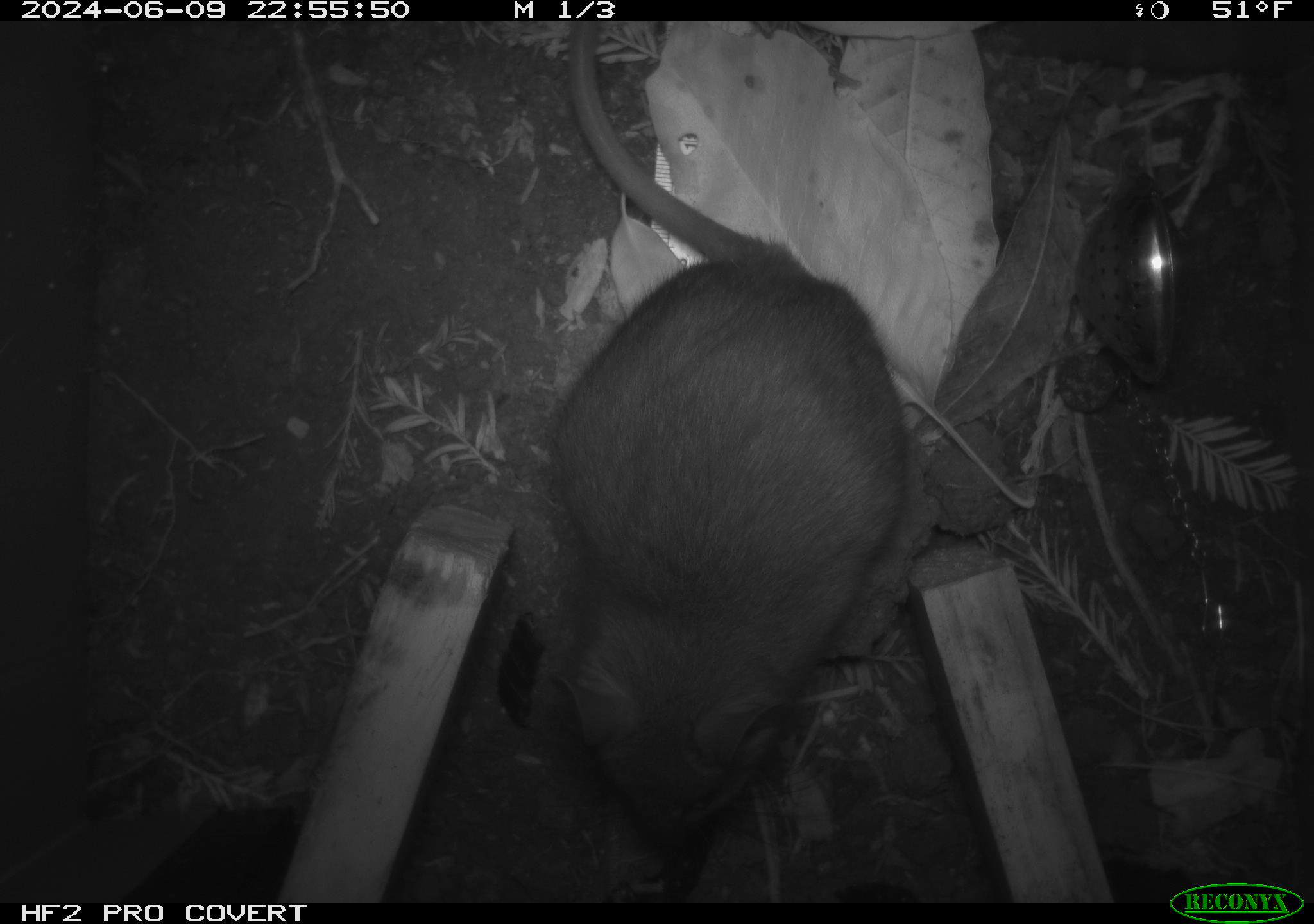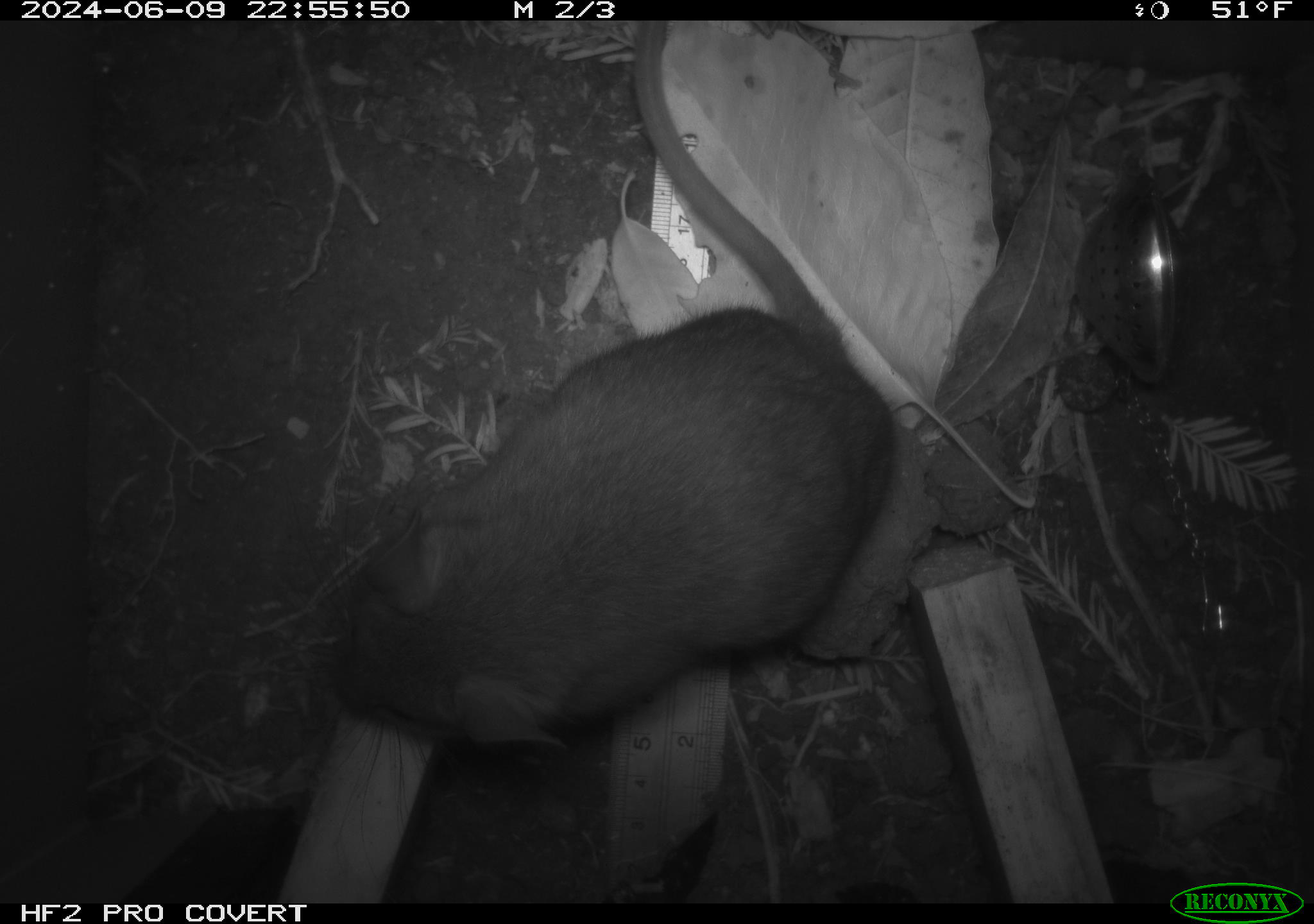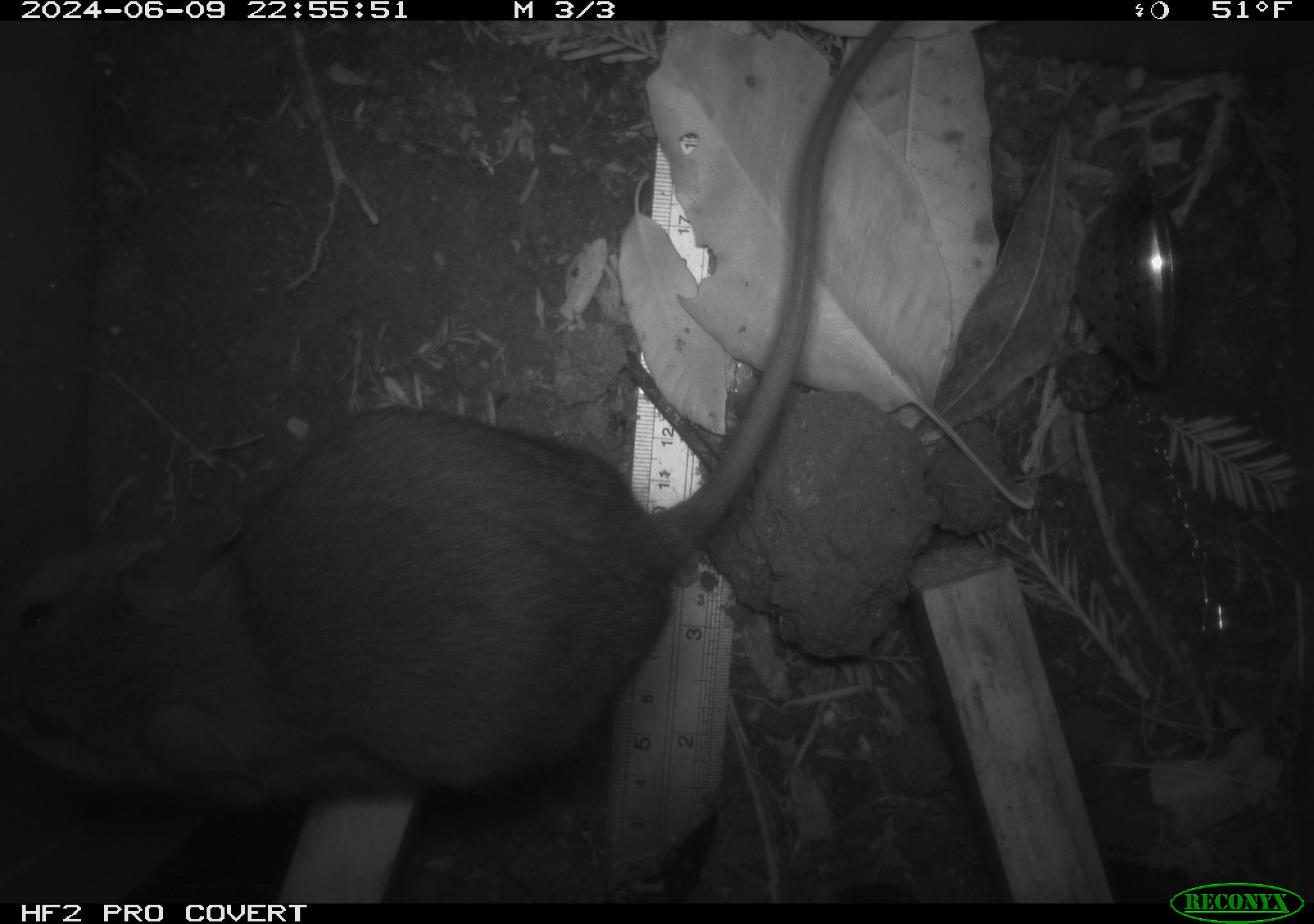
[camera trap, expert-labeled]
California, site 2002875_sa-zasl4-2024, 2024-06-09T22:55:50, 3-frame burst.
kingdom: Animalia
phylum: Chordata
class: Mammalia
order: Rodentia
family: Cricetidae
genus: Neotoma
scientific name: Neotoma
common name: pack rat or woodrat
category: neotoma species